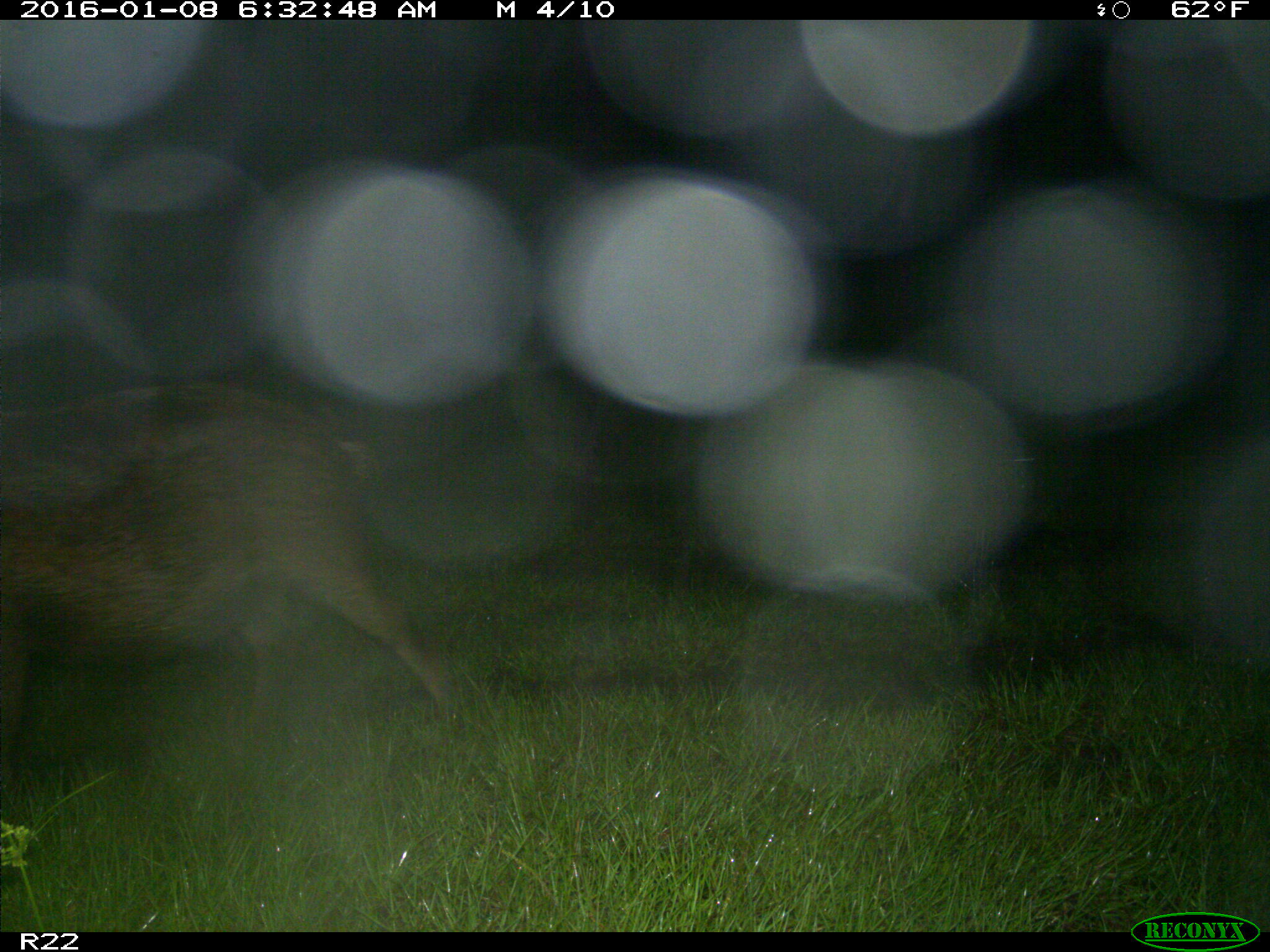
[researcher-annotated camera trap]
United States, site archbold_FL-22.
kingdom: Animalia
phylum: Chordata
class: Mammalia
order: Artiodactyla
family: Suidae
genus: Sus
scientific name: Sus scrofa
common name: wild boar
Sus scrofa (wild boar).